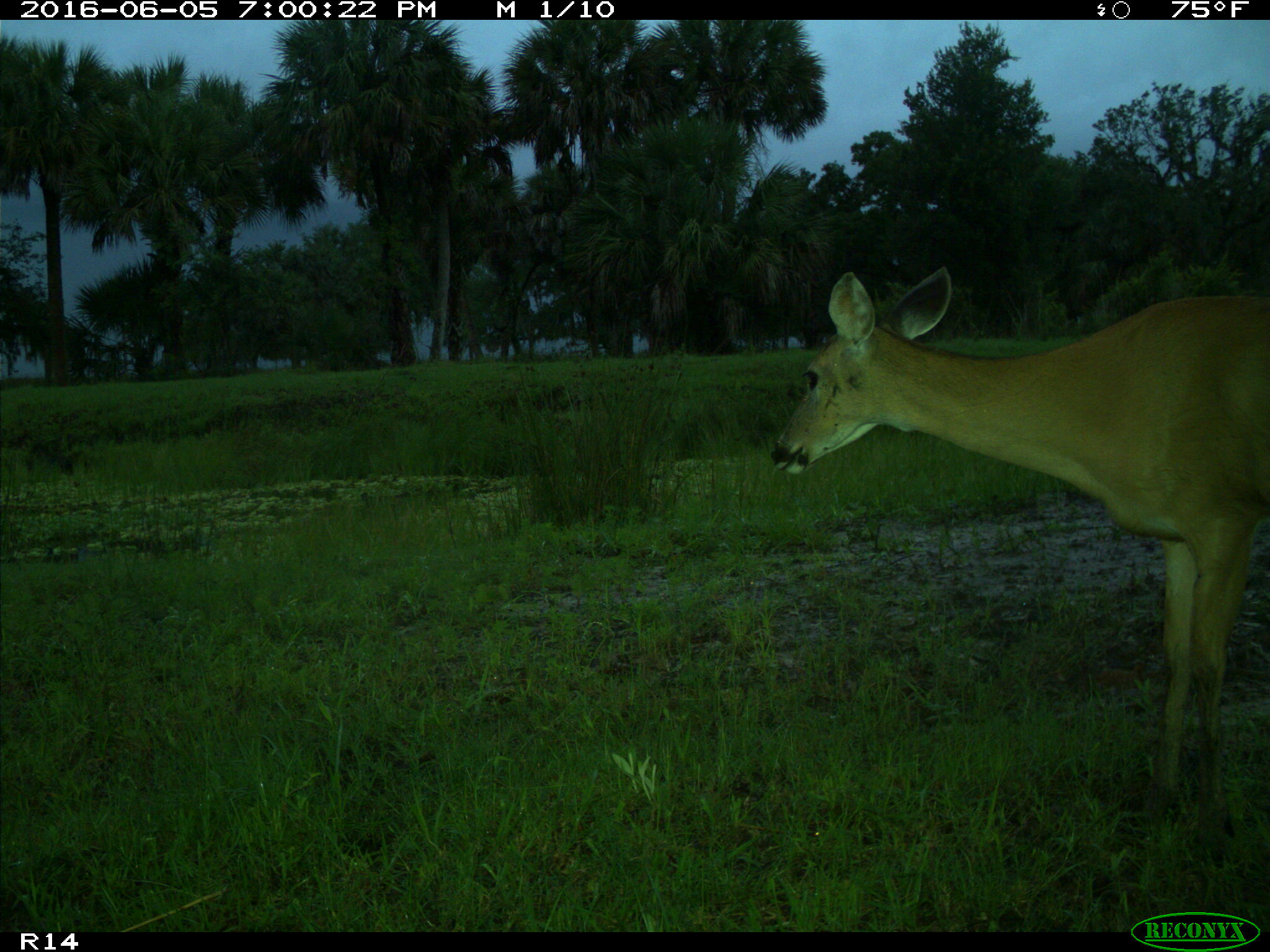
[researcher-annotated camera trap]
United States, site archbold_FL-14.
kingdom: Animalia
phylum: Chordata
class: Mammalia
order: Artiodactyla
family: Cervidae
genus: Odocoileus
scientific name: Odocoileus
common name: deer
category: unidentified deer